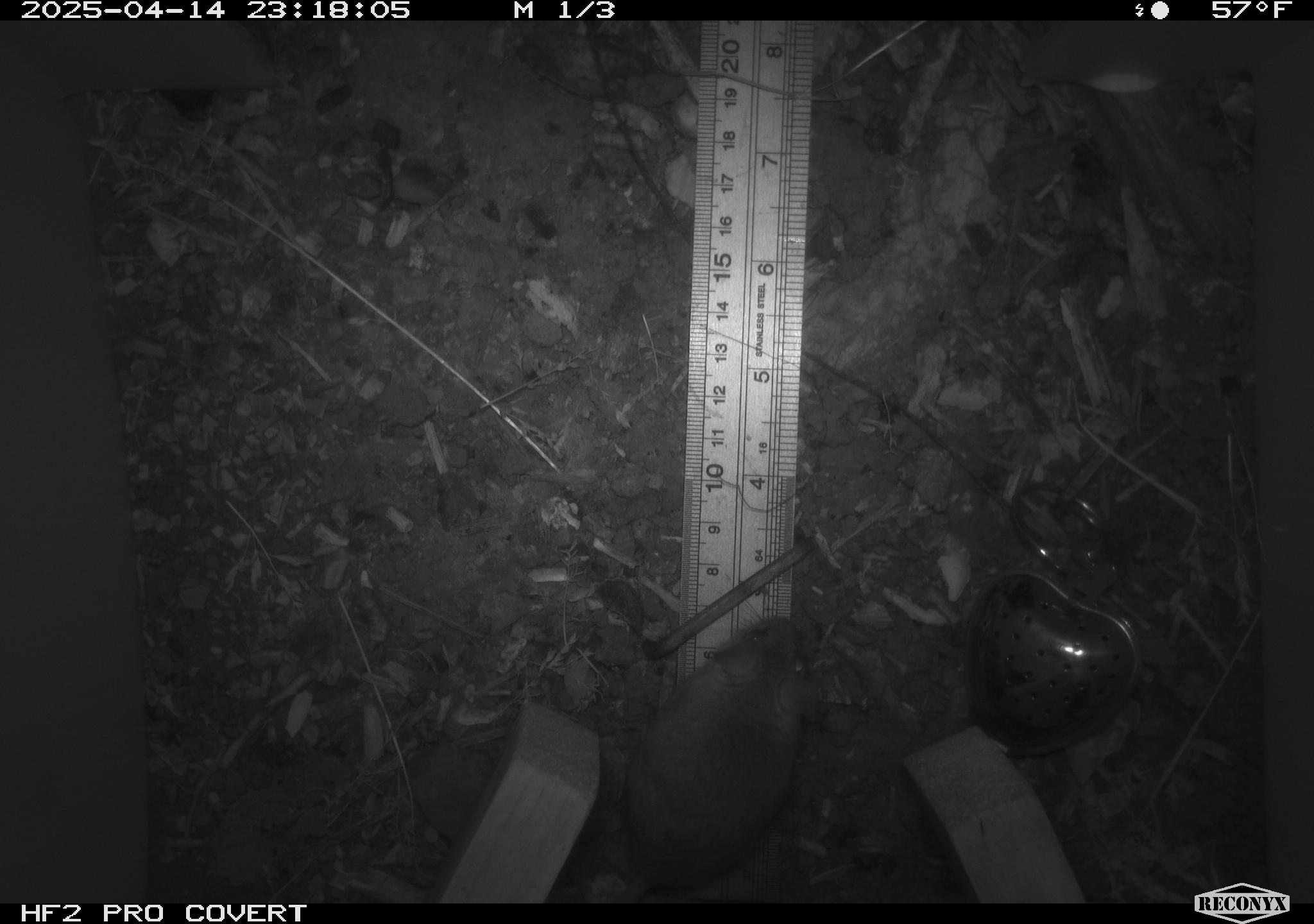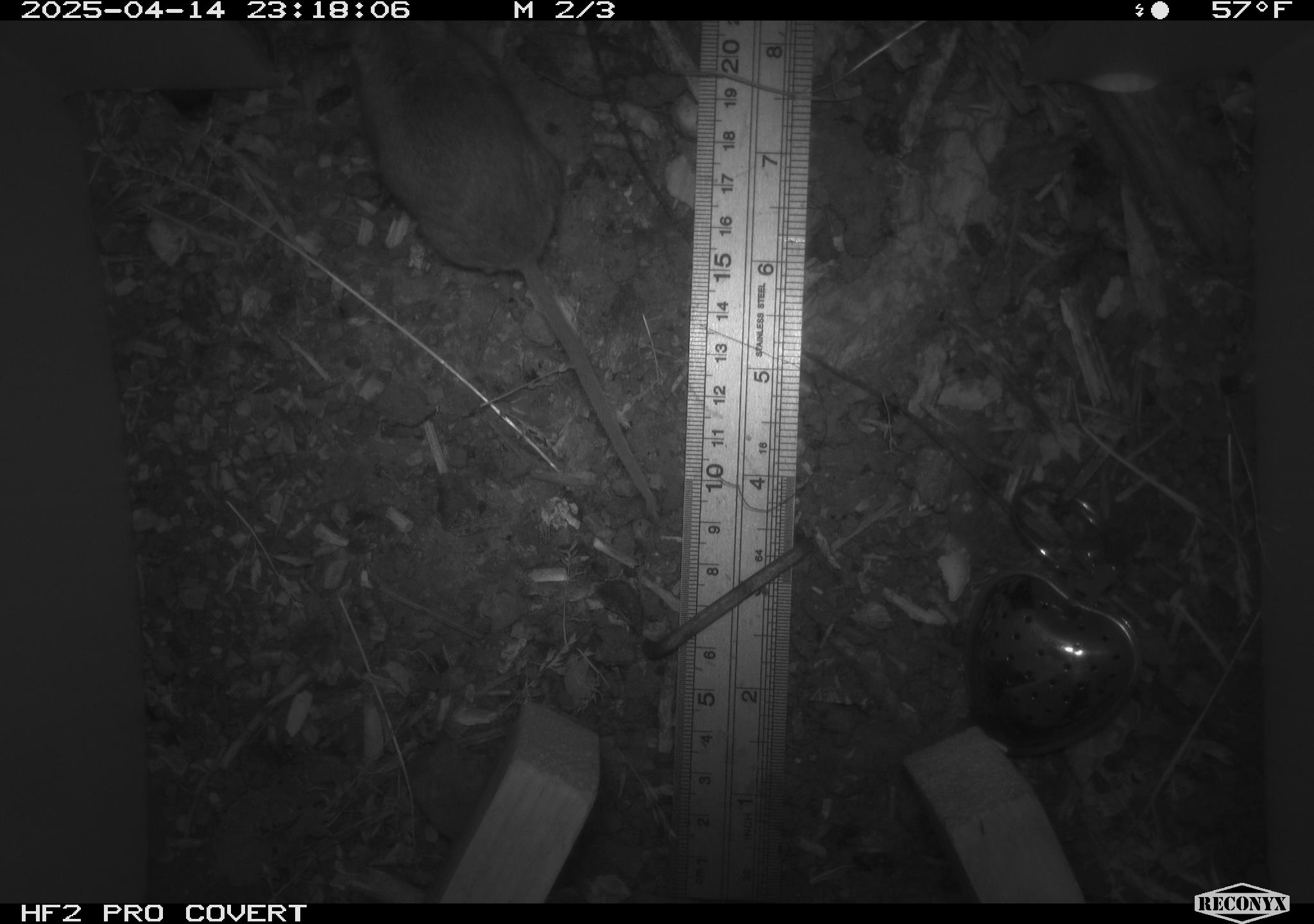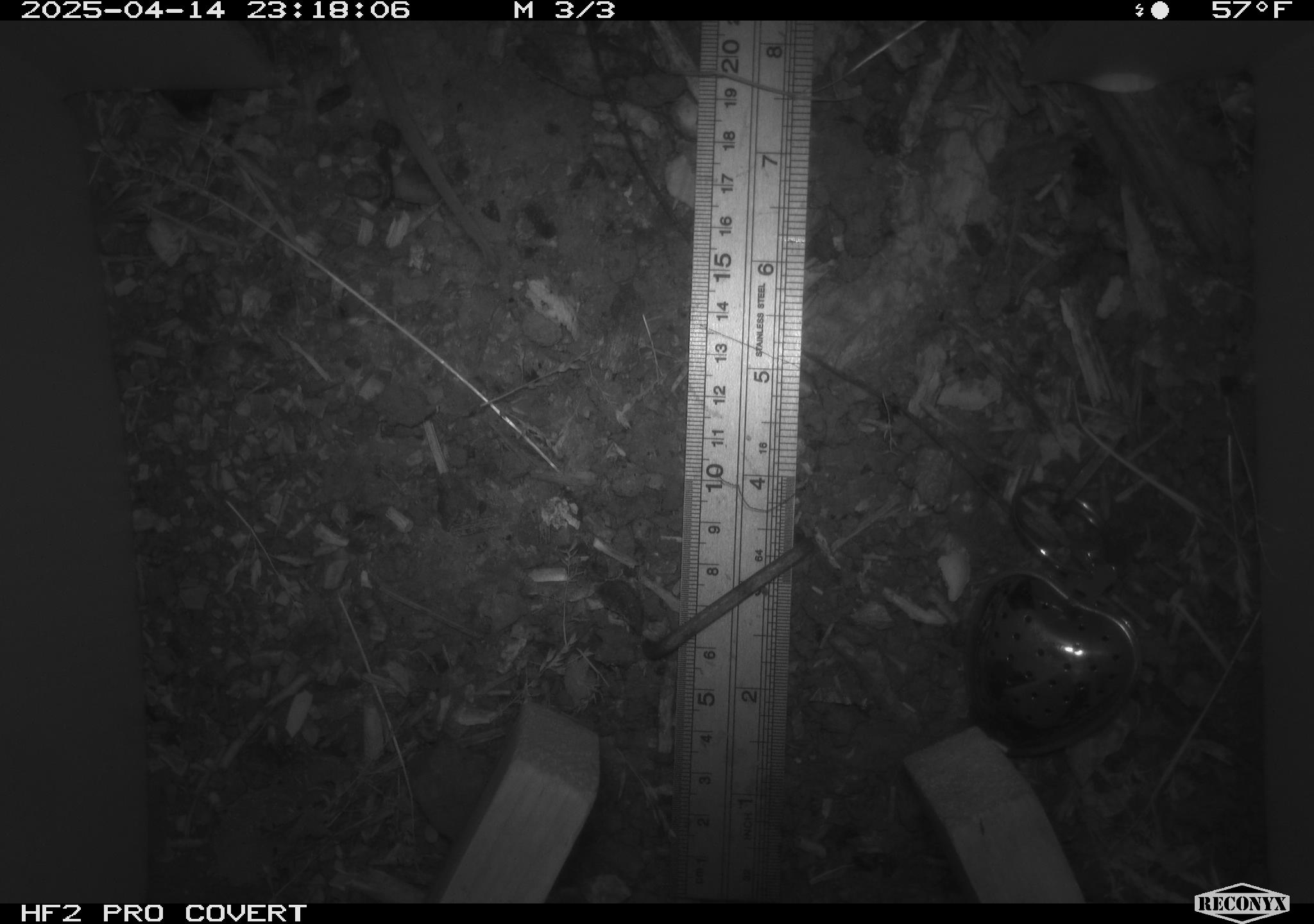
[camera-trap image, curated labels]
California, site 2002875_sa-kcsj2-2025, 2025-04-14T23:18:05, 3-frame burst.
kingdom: Animalia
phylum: Chordata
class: Mammalia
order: Rodentia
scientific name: Rodentia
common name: rodent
Rodent (Rodentia).